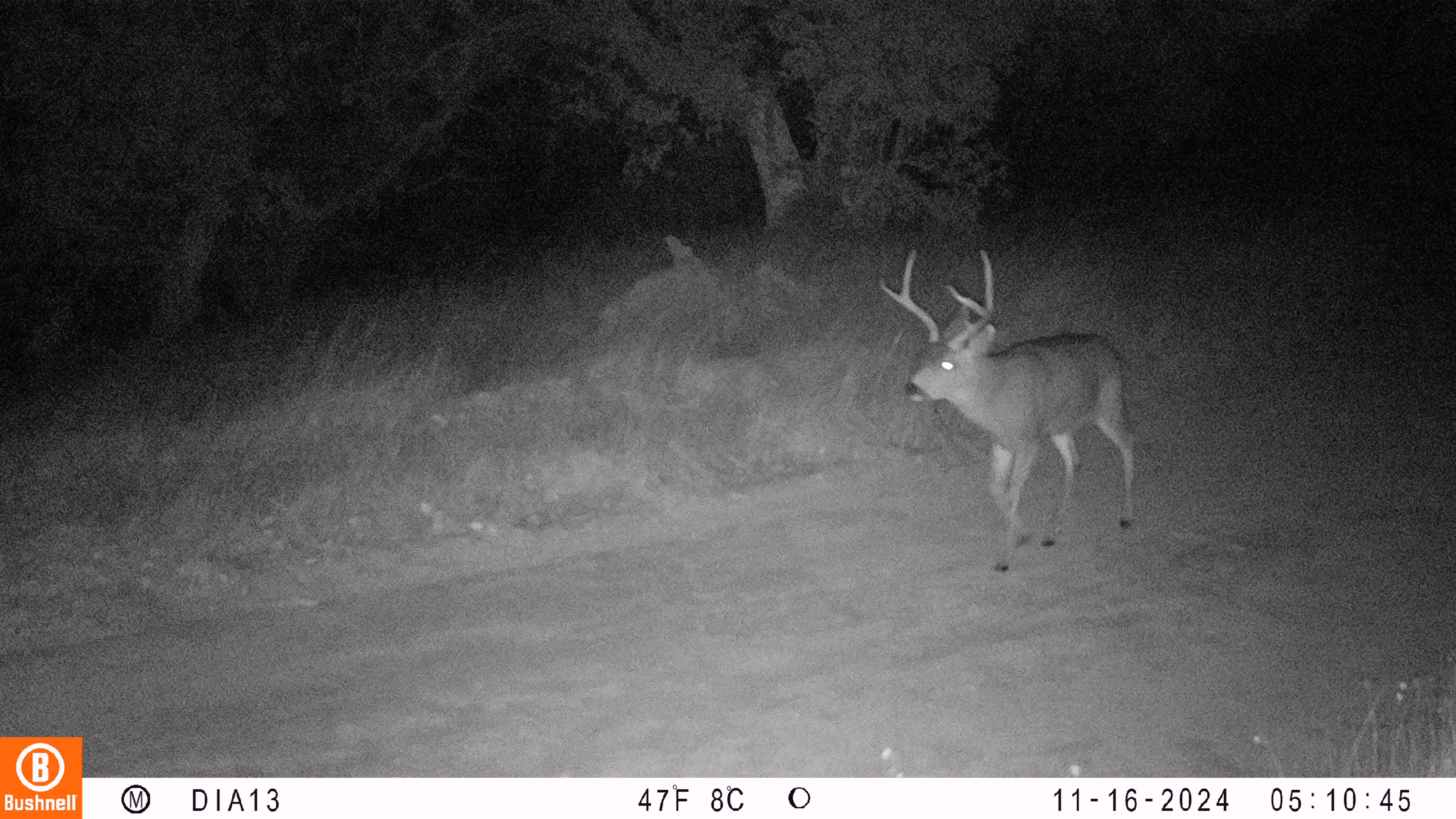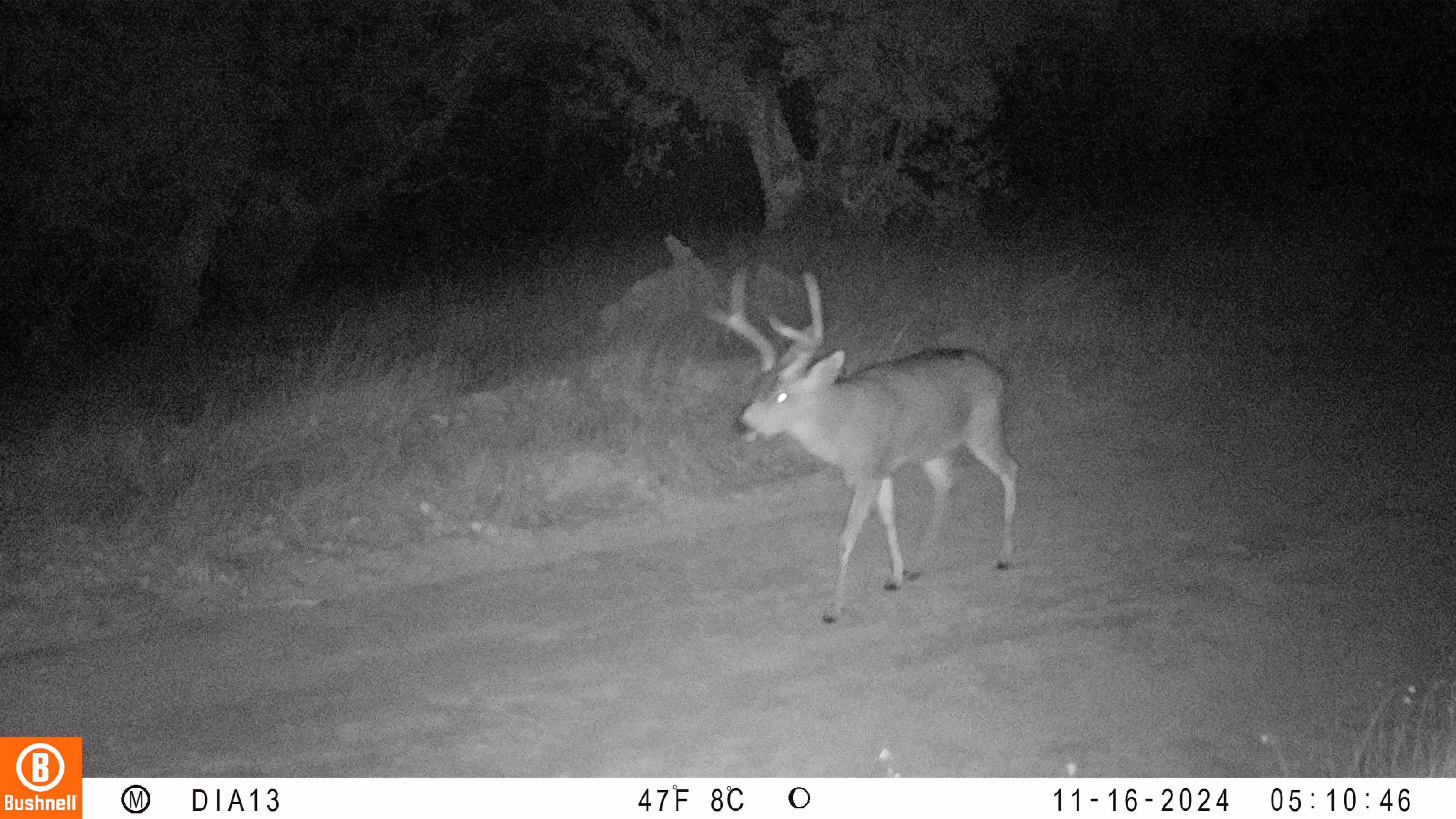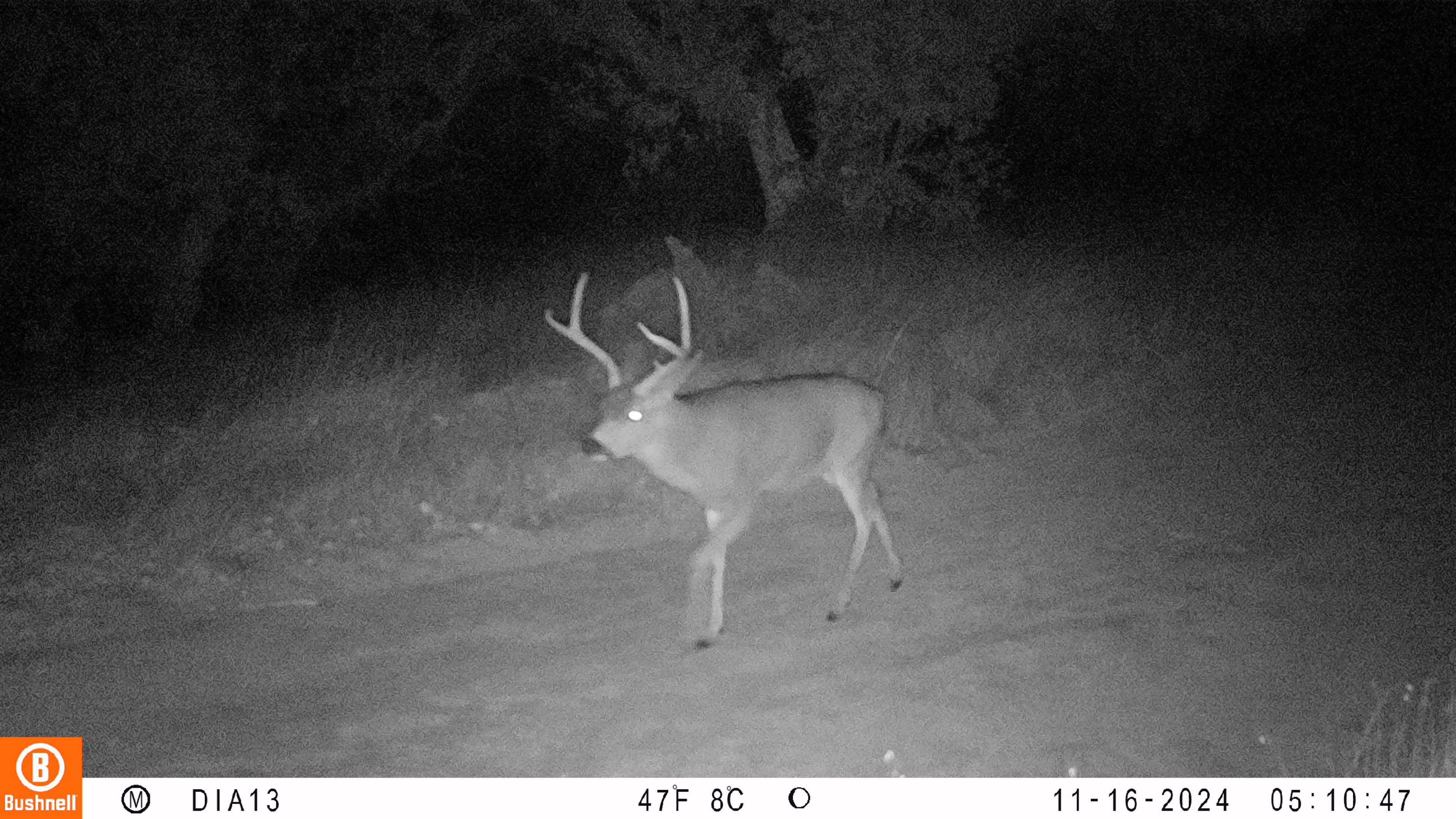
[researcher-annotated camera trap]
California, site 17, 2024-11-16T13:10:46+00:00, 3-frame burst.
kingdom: Animalia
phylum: Chordata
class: Mammalia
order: Artiodactyla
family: Cervidae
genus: Odocoileus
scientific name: Odocoileus hemionus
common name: mule deer